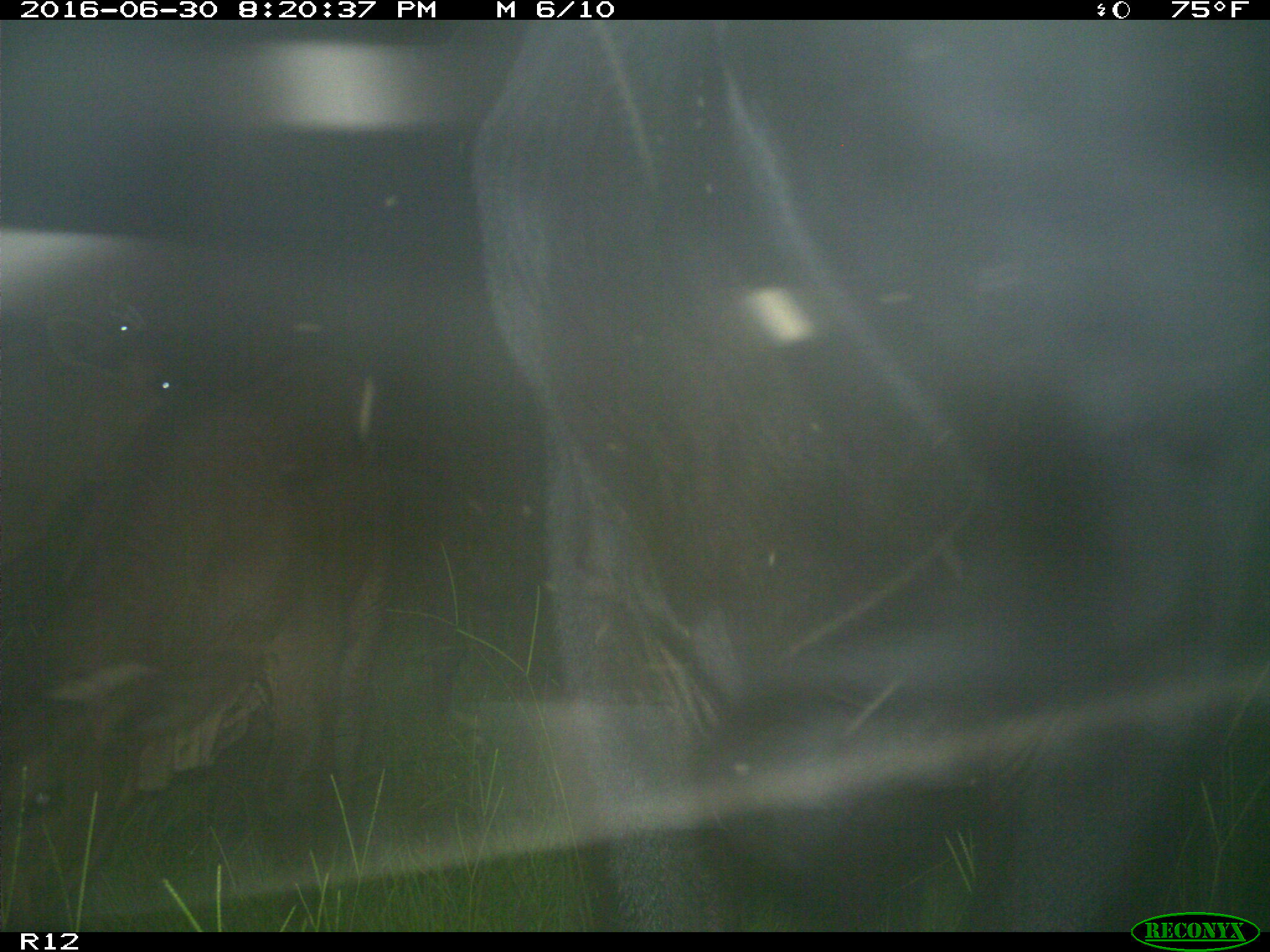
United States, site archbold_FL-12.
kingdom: Animalia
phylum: Chordata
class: Mammalia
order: Artiodactyla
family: Bovidae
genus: Bos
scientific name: Bos taurus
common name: domestic cow